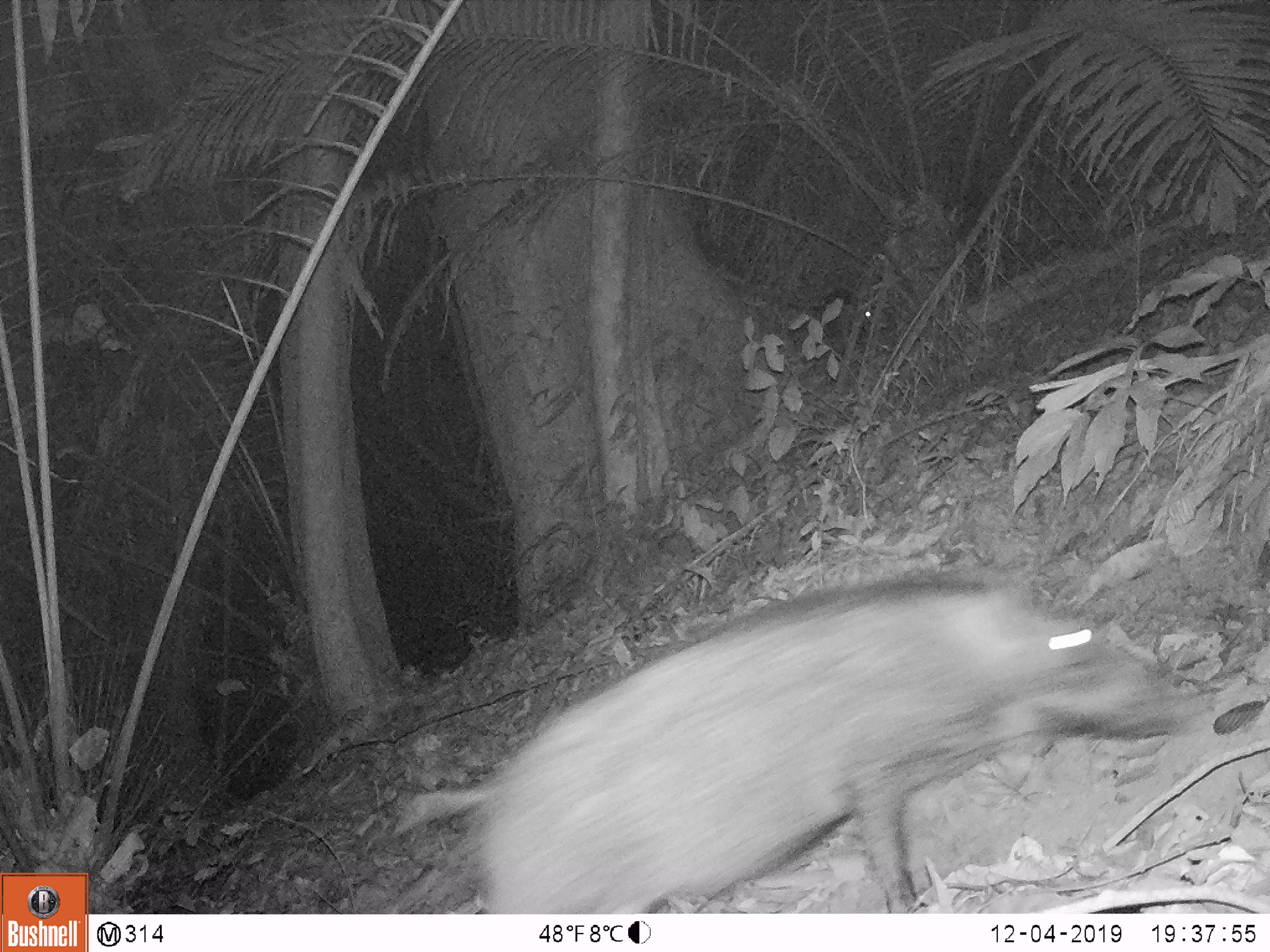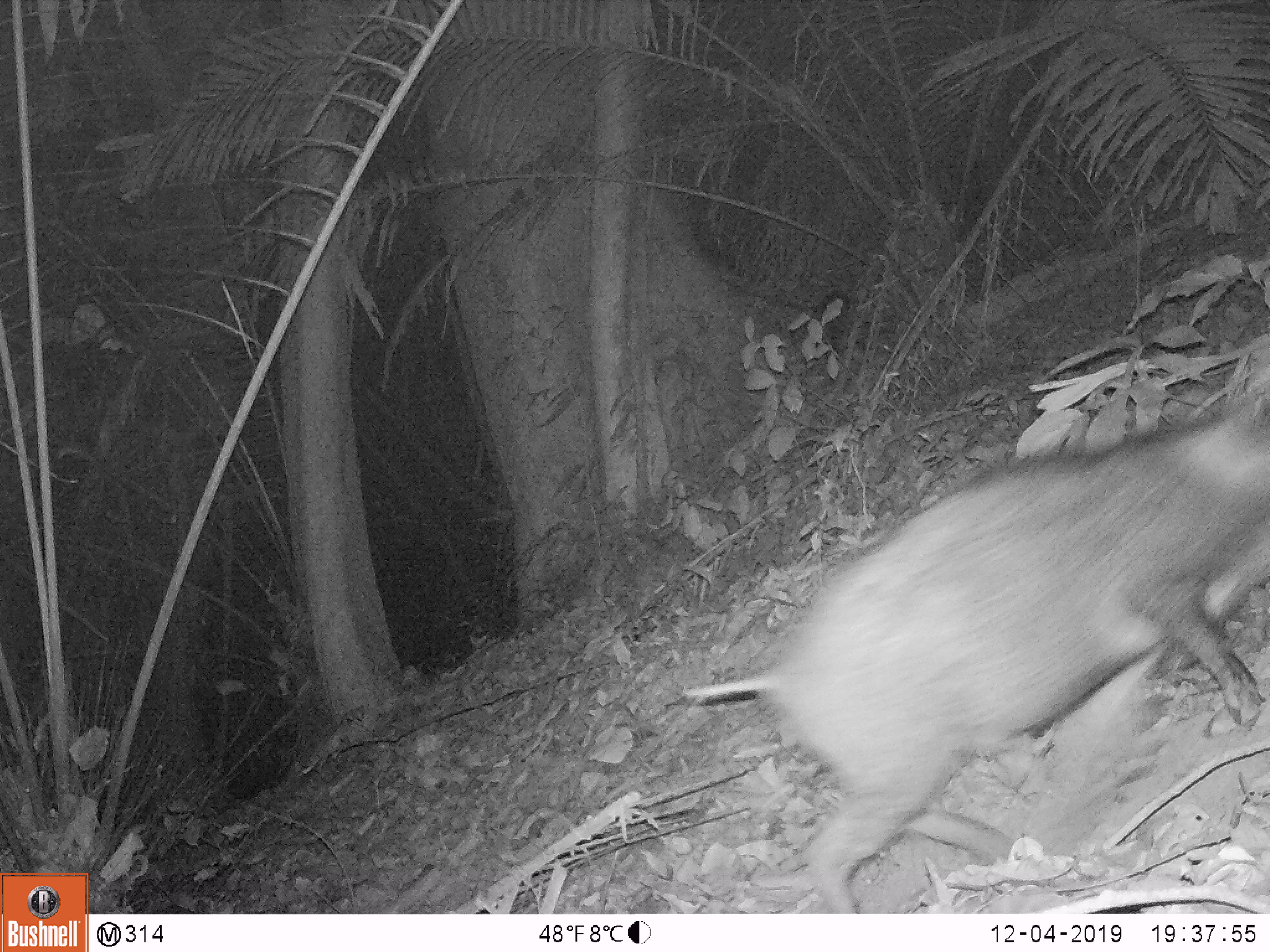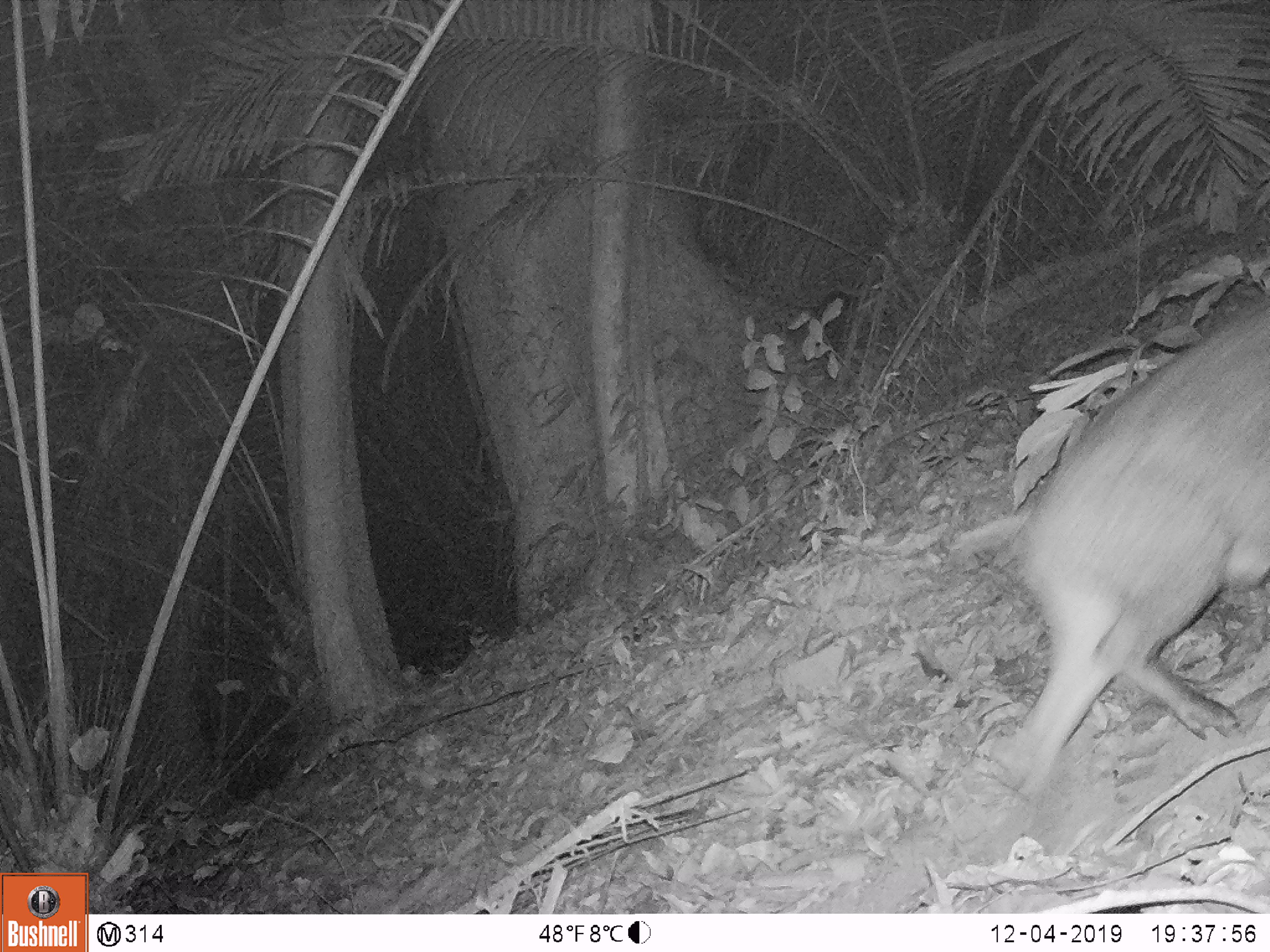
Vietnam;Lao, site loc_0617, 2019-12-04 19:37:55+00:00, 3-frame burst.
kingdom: Animalia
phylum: Chordata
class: Mammalia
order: Artiodactyla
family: Suidae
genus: Sus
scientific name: Sus scrofa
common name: eurasian wild pig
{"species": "eurasian wild pig (Sus scrofa)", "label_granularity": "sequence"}